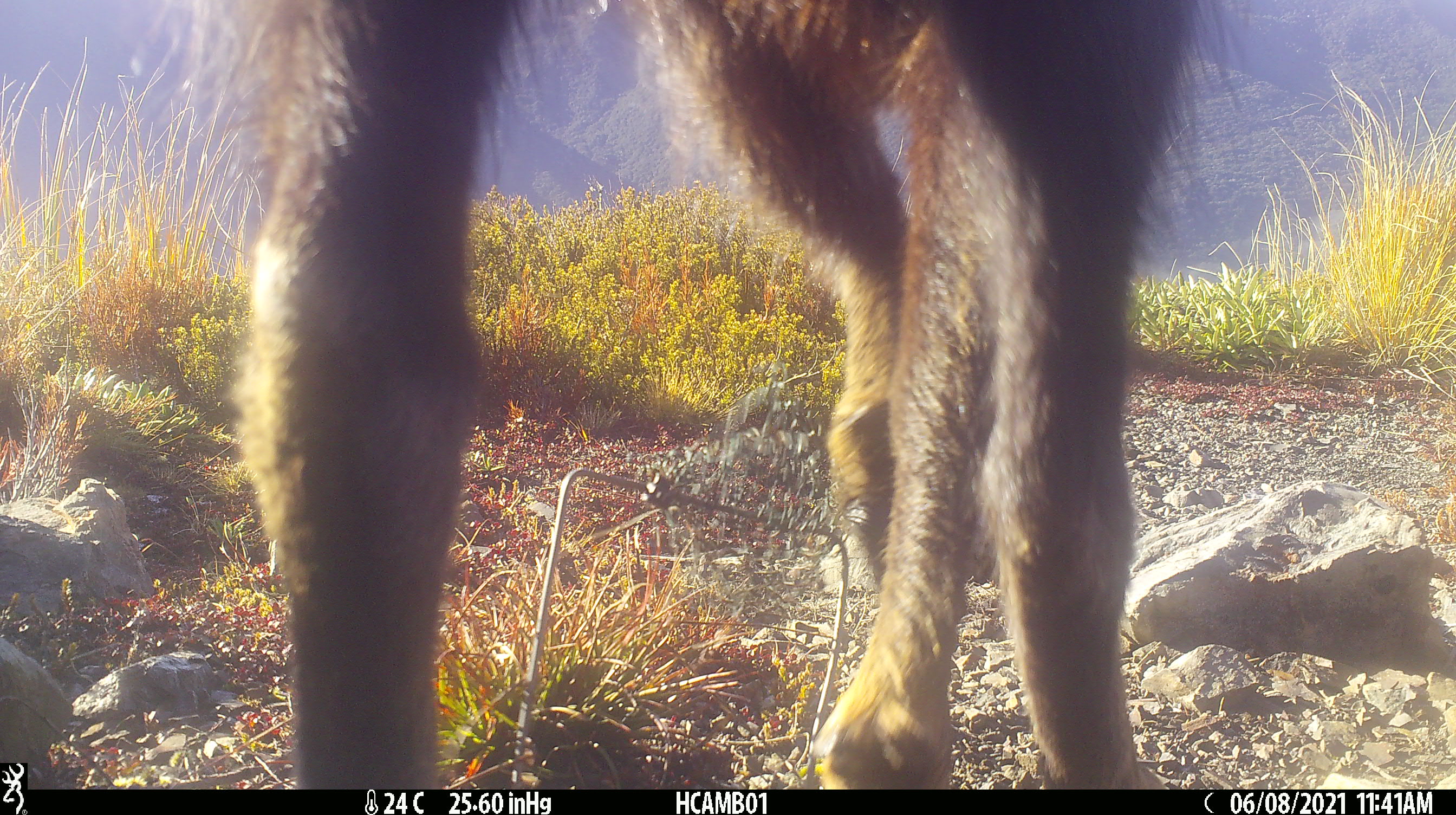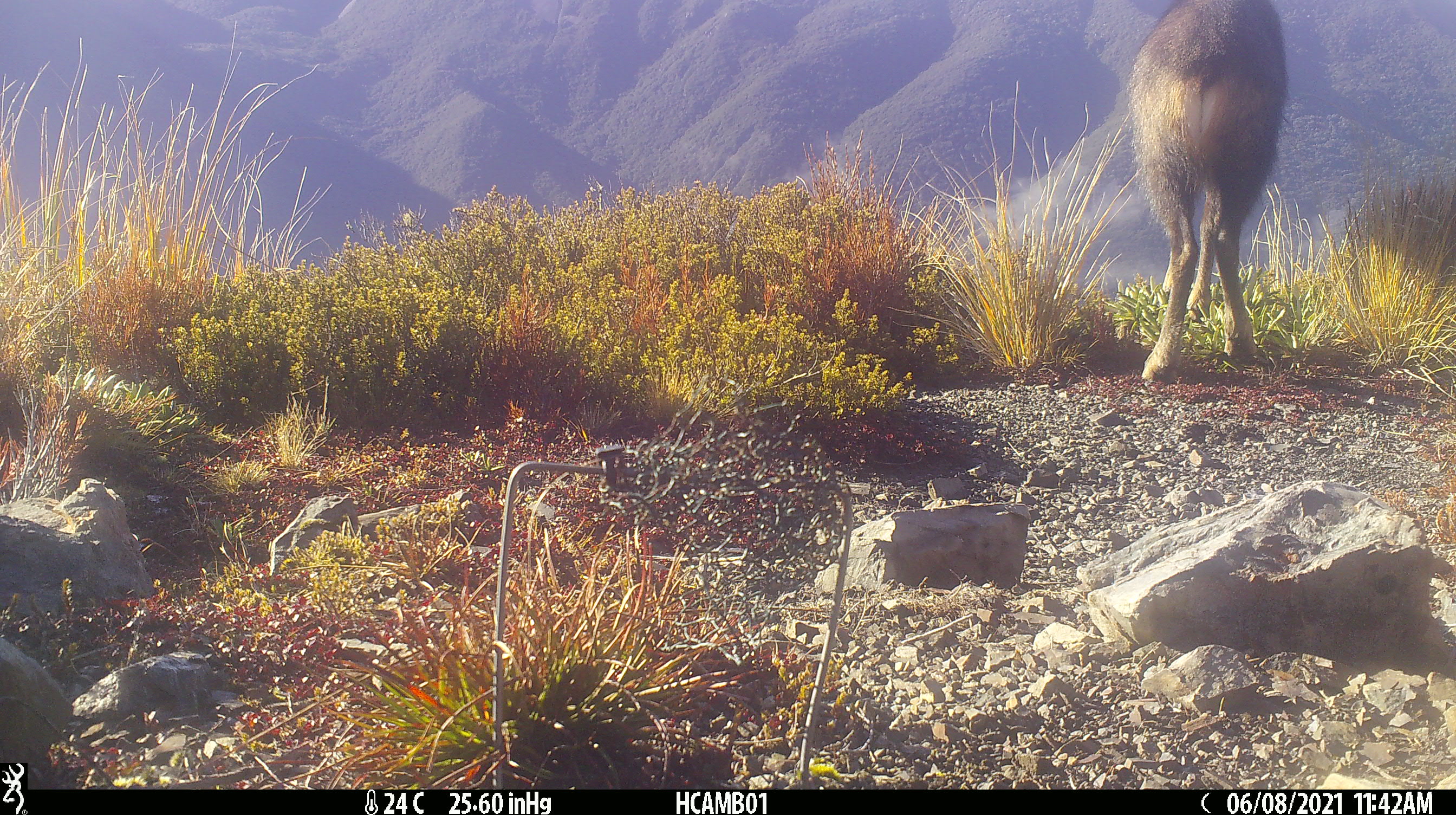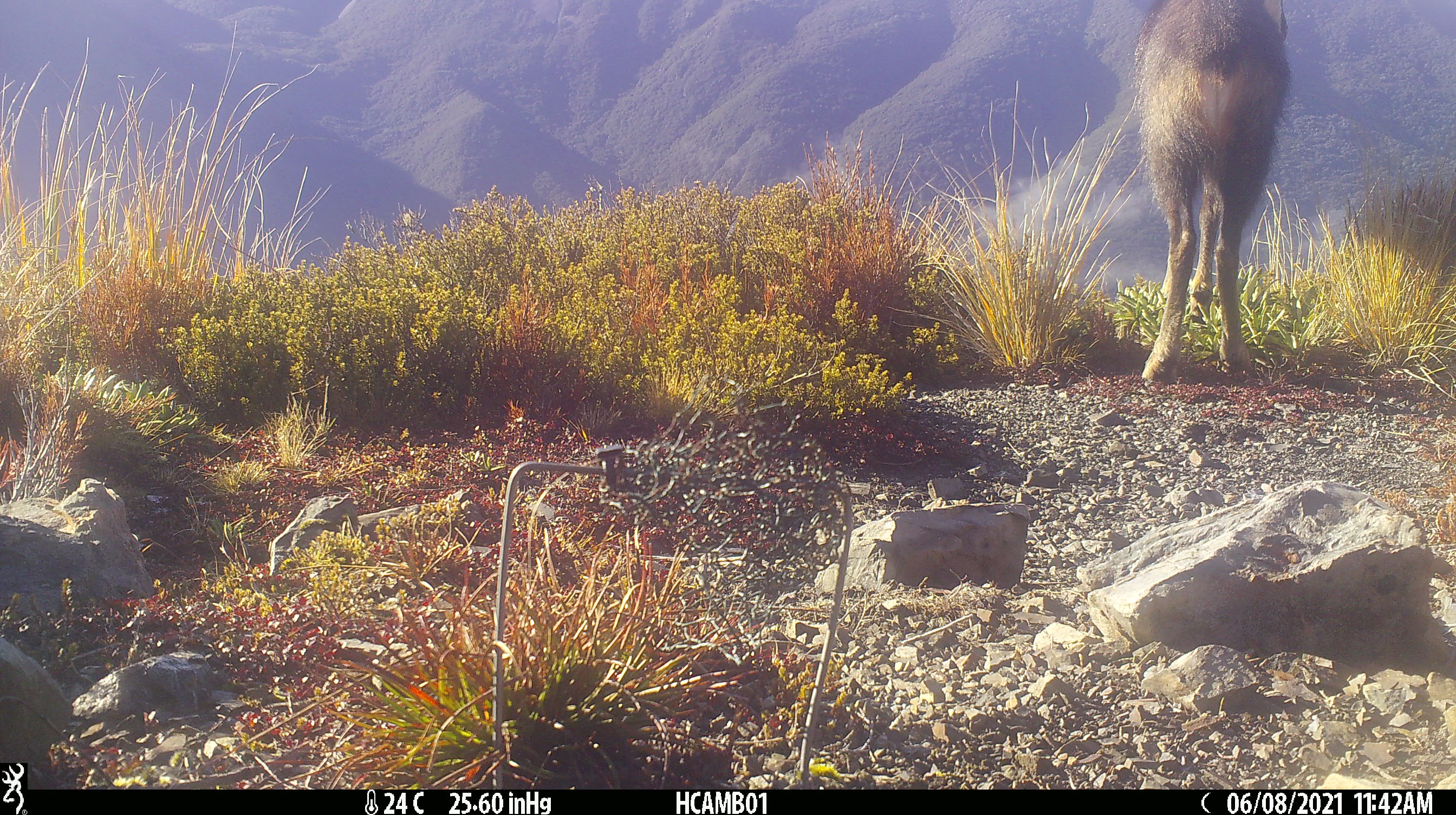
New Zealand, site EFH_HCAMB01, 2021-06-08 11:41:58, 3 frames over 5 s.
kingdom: Animalia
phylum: Chordata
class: Mammalia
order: Artiodactyla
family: Bovidae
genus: Rupicapra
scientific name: Rupicapra rupicapra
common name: alpine chamois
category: chamois